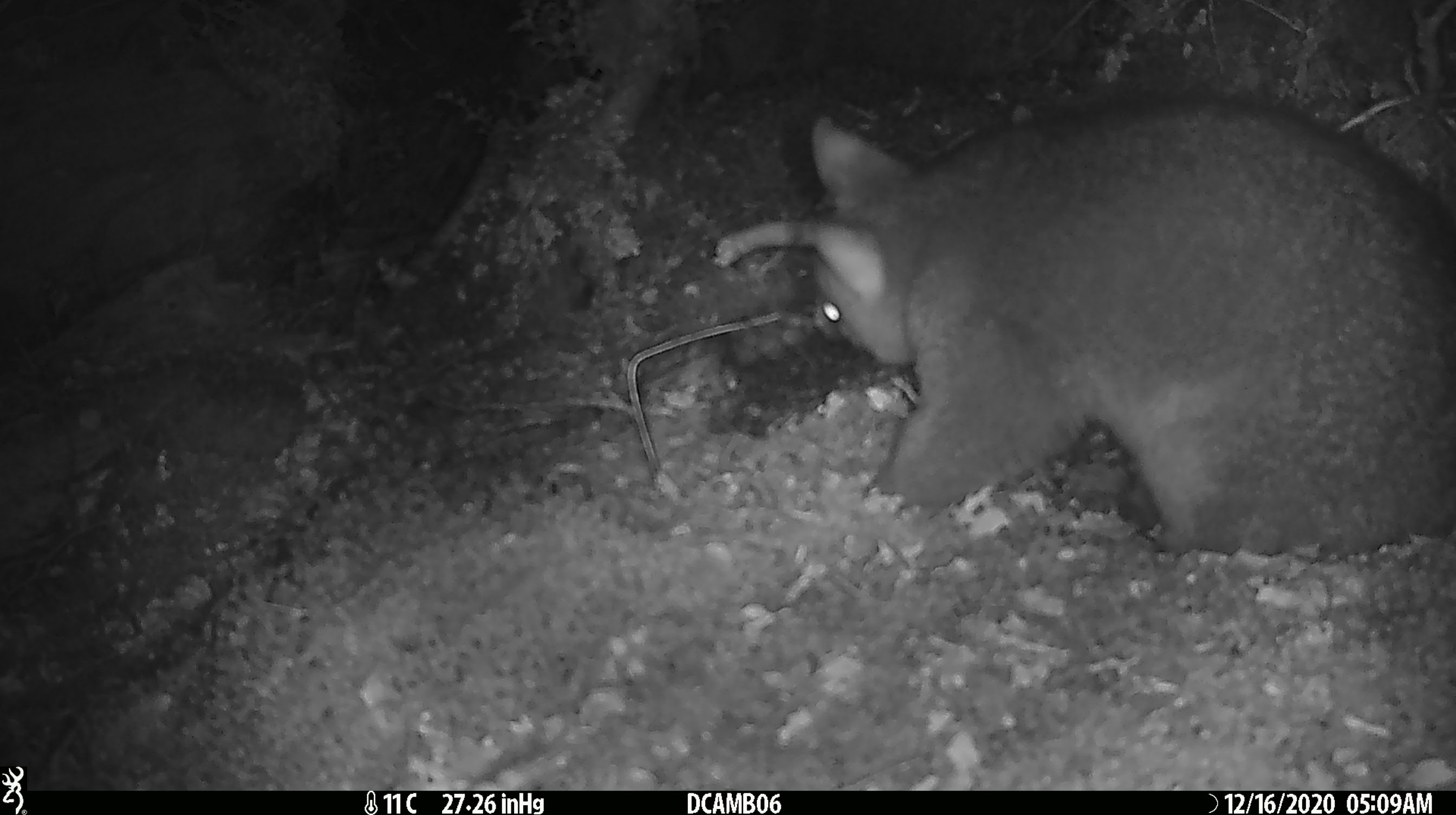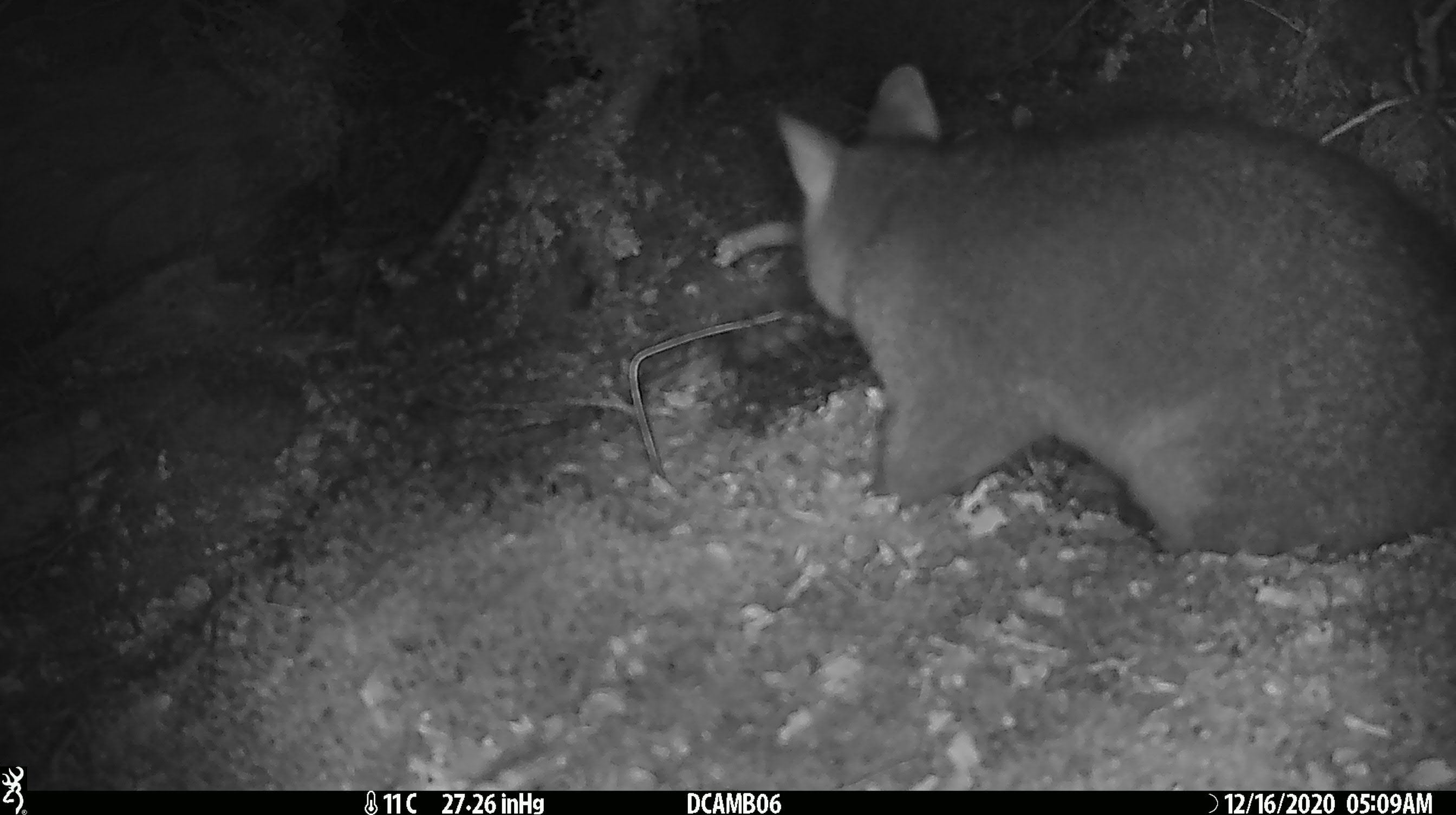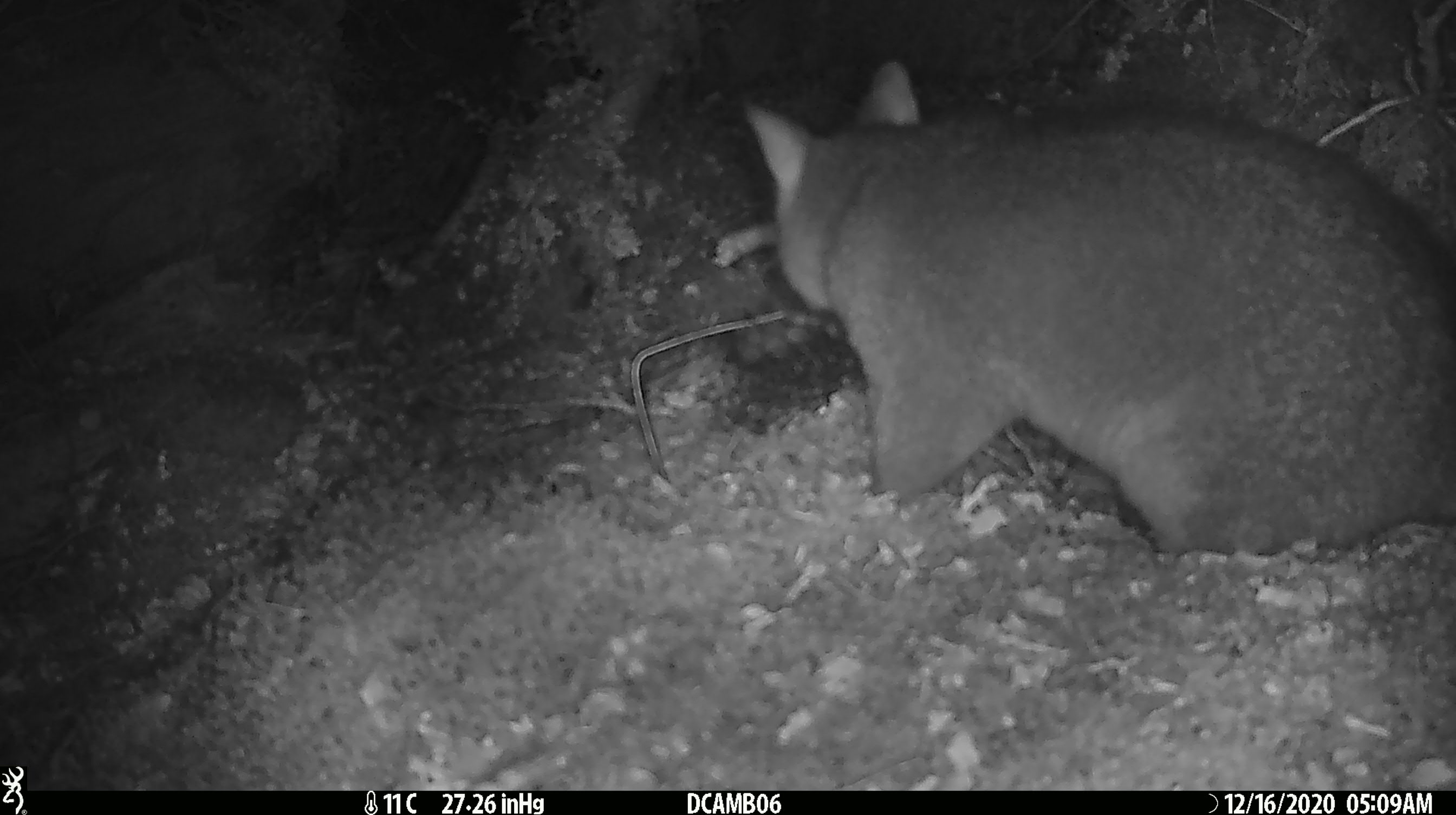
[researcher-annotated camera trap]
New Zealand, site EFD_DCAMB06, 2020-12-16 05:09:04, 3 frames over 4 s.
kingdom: Animalia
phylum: Chordata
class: Mammalia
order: Diprotodontia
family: Phalangeridae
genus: Trichosurus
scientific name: Trichosurus vulpecula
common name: common brushtail possum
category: possum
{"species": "possum (common brushtail possum) (Trichosurus vulpecula)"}